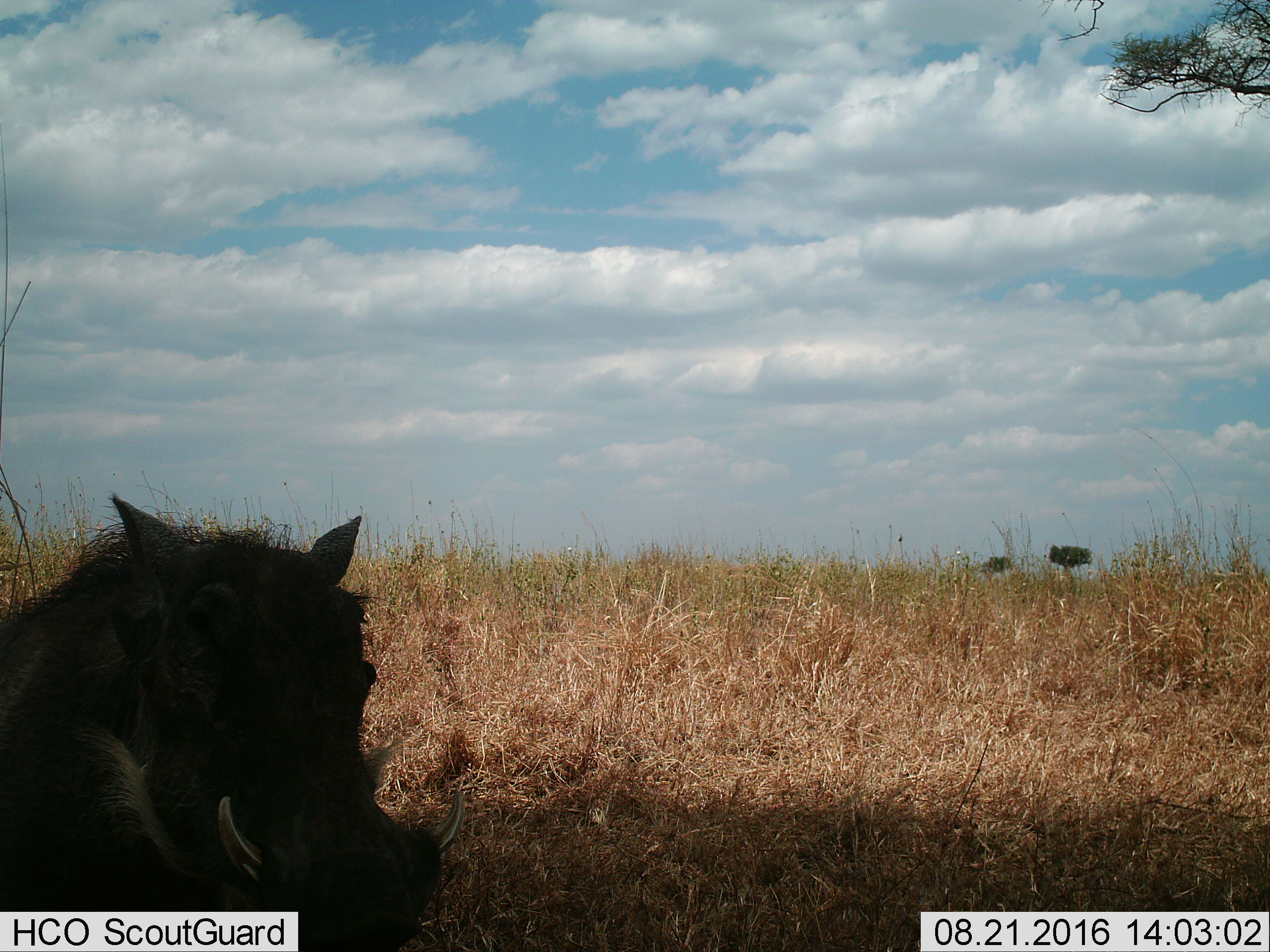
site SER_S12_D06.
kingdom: Animalia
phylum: Chordata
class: Mammalia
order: Artiodactyla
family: Suidae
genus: Phacochoerus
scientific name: Phacochoerus africanus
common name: warthog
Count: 1.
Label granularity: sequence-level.